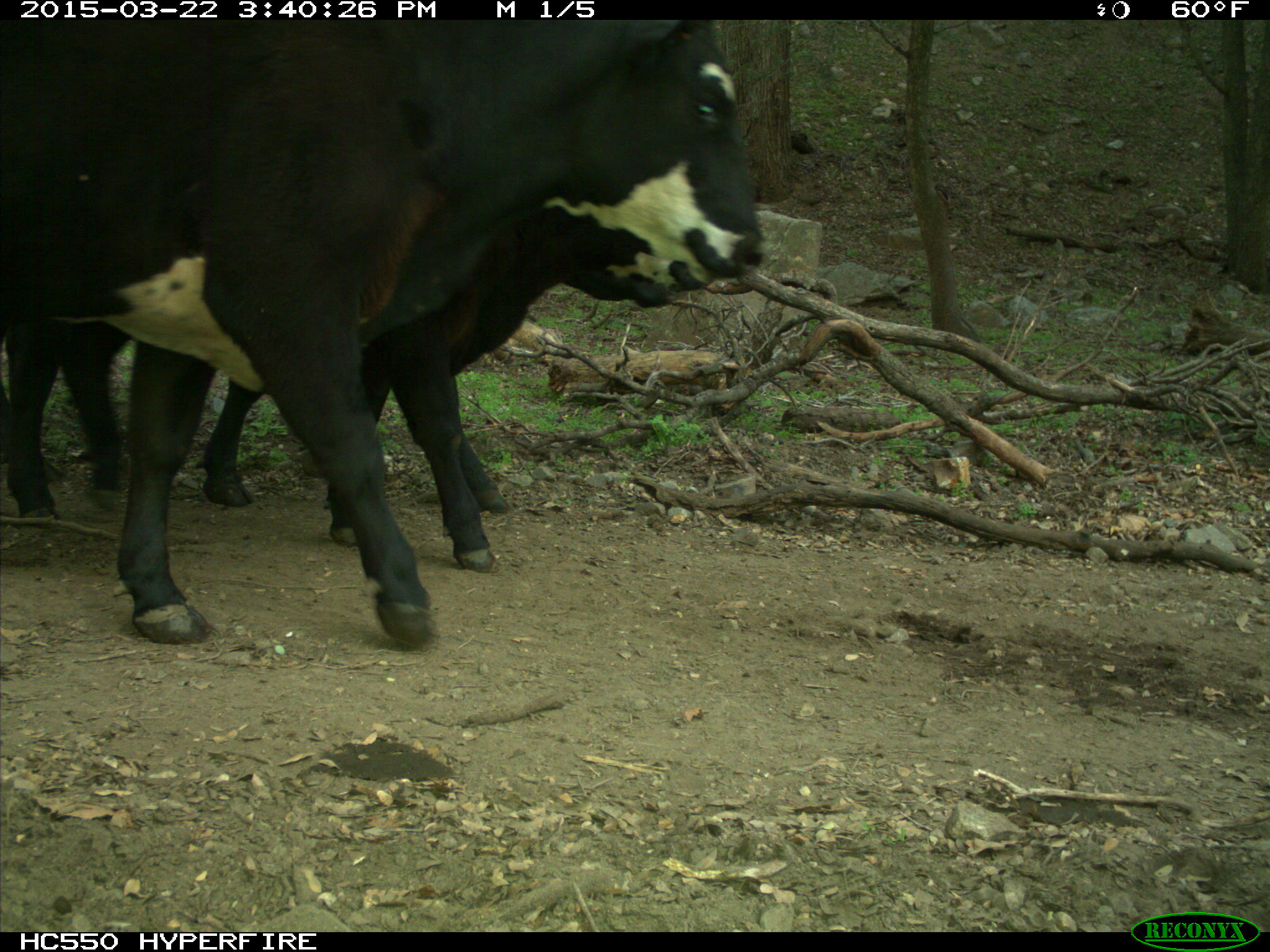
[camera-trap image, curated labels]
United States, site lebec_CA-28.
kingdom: Animalia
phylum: Chordata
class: Mammalia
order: Artiodactyla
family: Bovidae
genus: Bos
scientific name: Bos taurus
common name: domestic cow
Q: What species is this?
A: Bos taurus (domestic cow).